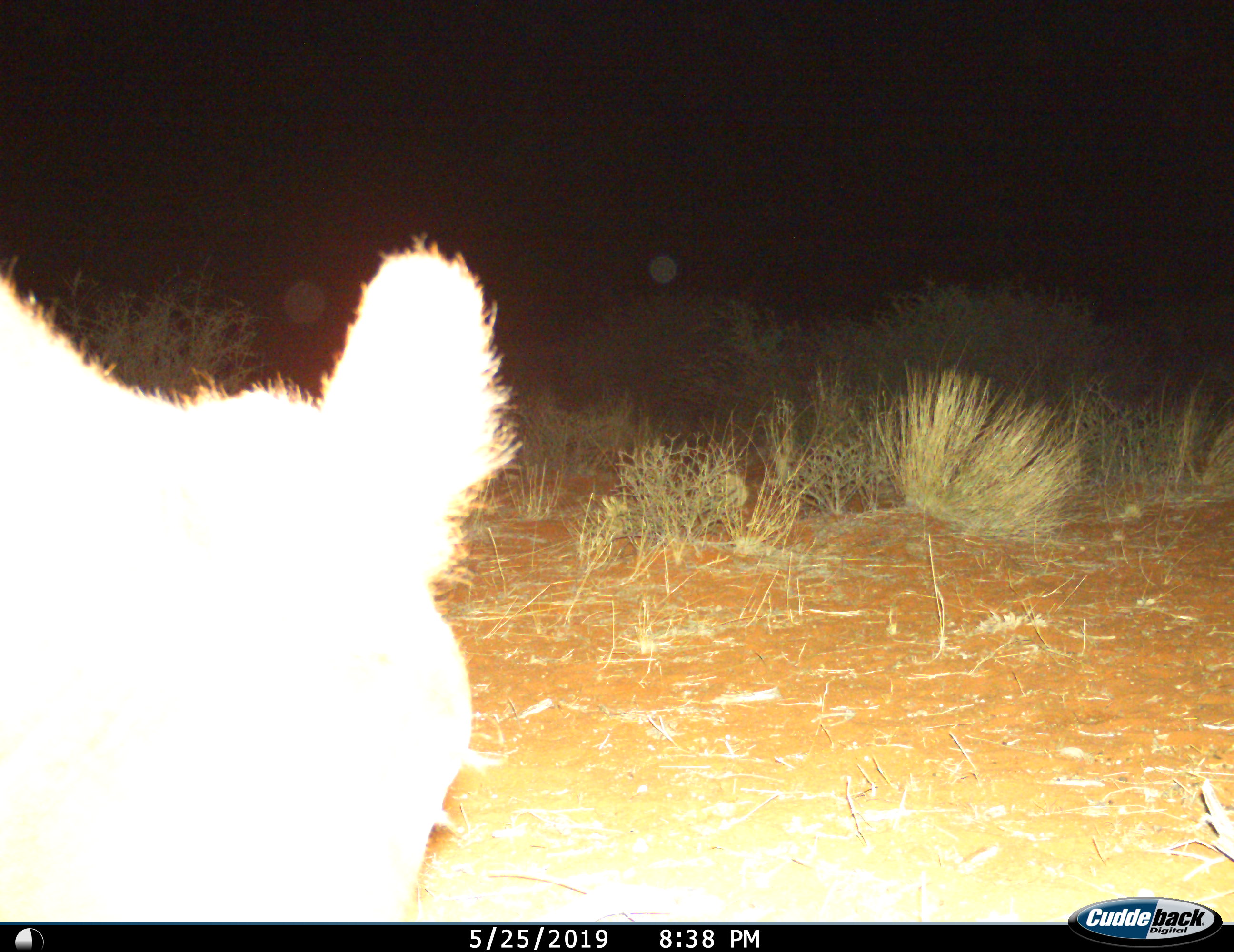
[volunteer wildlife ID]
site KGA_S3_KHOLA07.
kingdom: Animalia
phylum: Chordata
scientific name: Vertebrata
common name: domestic animal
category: domesticanimal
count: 1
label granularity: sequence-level